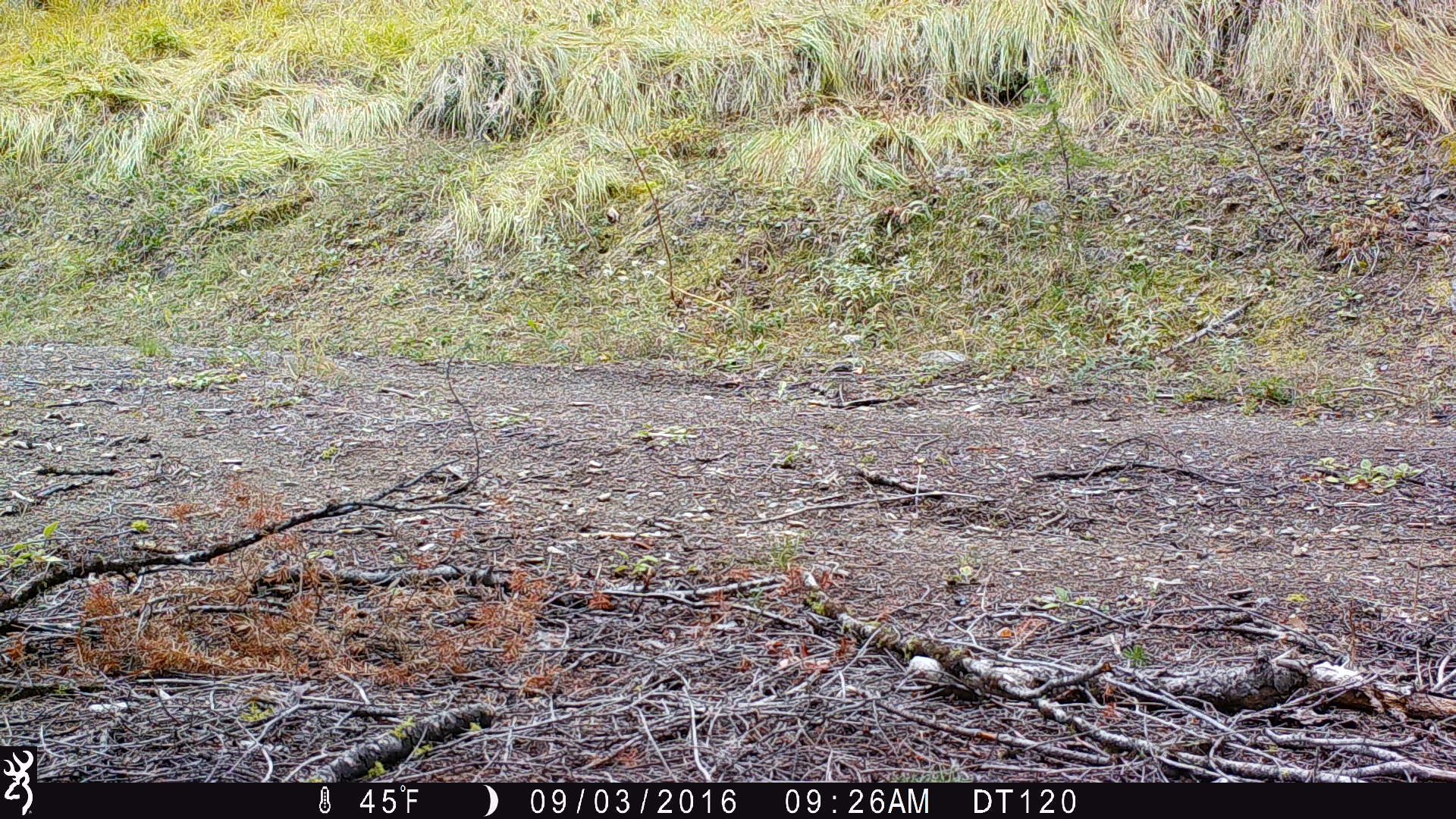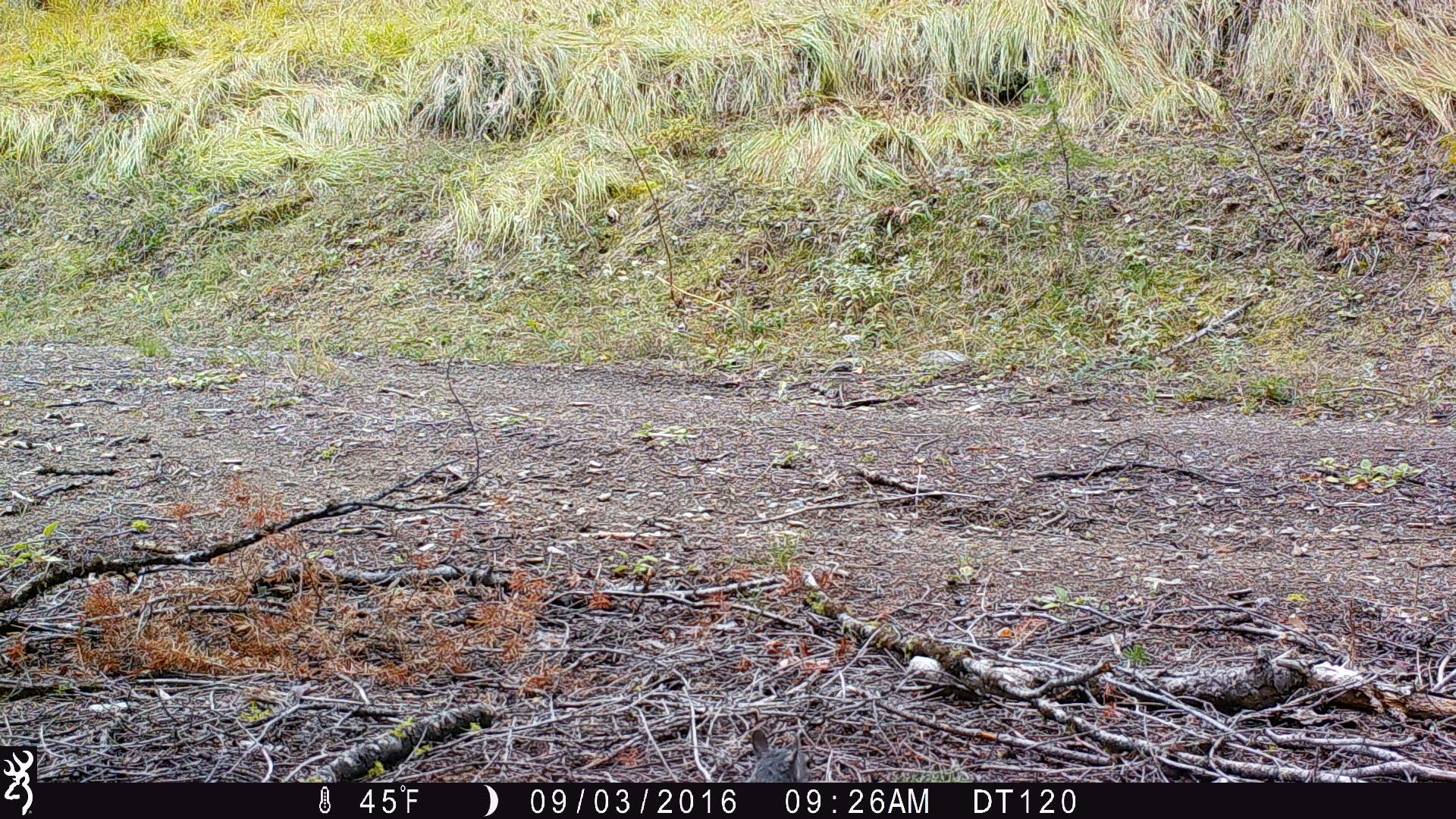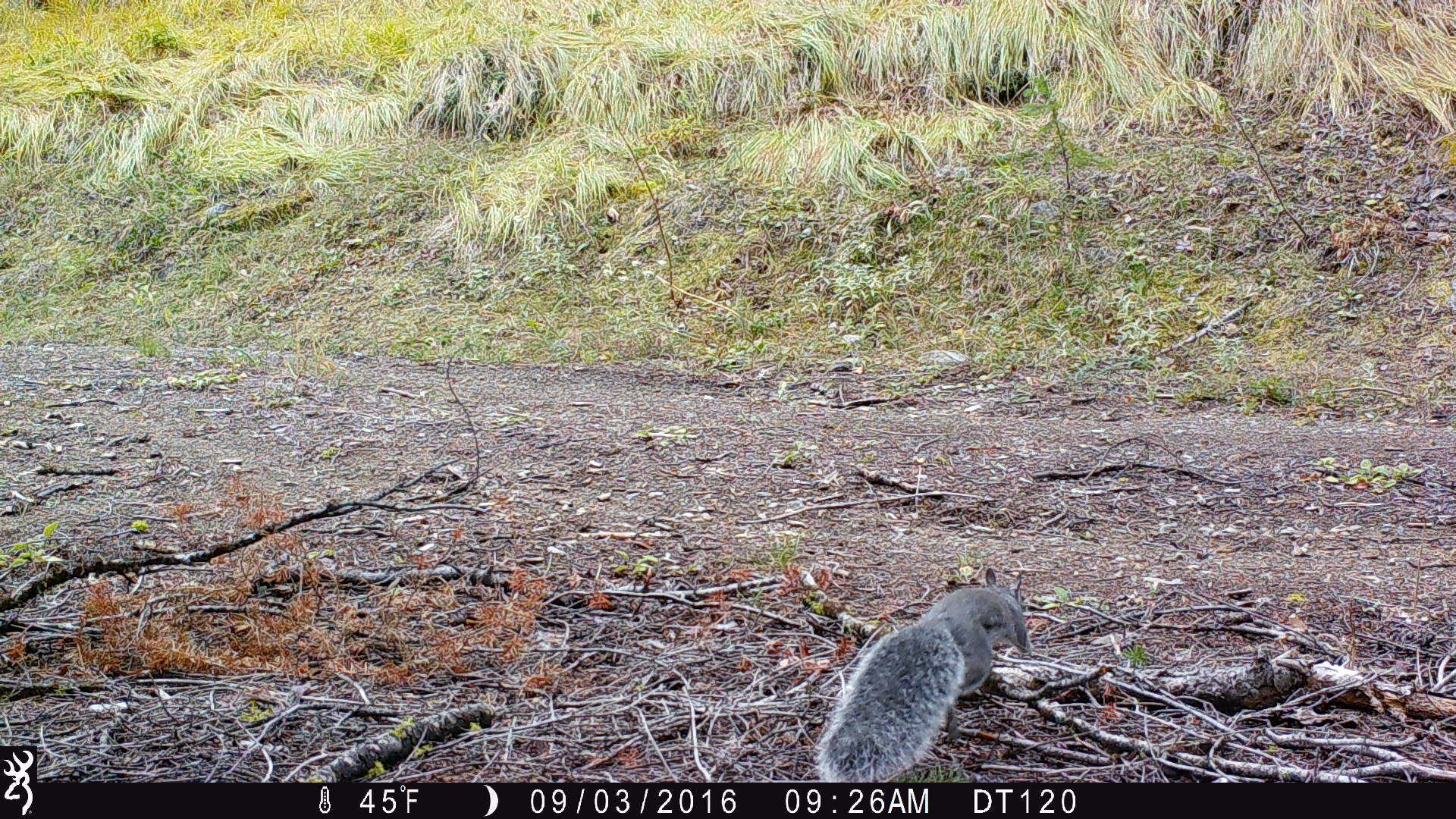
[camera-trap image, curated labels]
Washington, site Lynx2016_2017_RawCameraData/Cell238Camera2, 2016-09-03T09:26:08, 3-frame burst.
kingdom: Animalia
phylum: Chordata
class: Mammalia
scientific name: Mammalia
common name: small mammal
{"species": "small mammal (Mammalia)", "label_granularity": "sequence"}